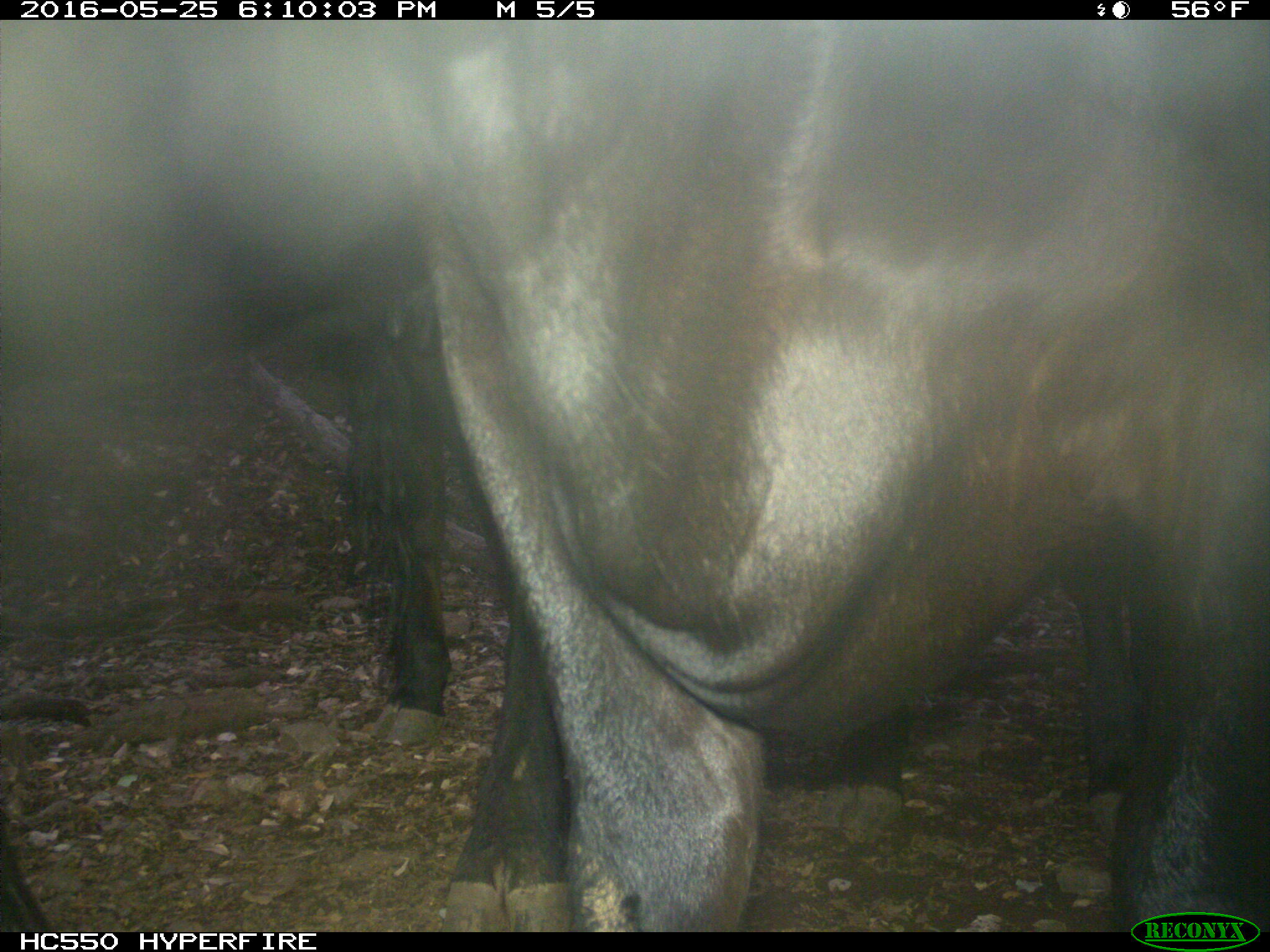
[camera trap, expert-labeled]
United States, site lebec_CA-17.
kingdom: Animalia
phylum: Chordata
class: Mammalia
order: Artiodactyla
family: Bovidae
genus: Bos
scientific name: Bos taurus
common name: domestic cow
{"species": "Bos taurus (domestic cow)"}